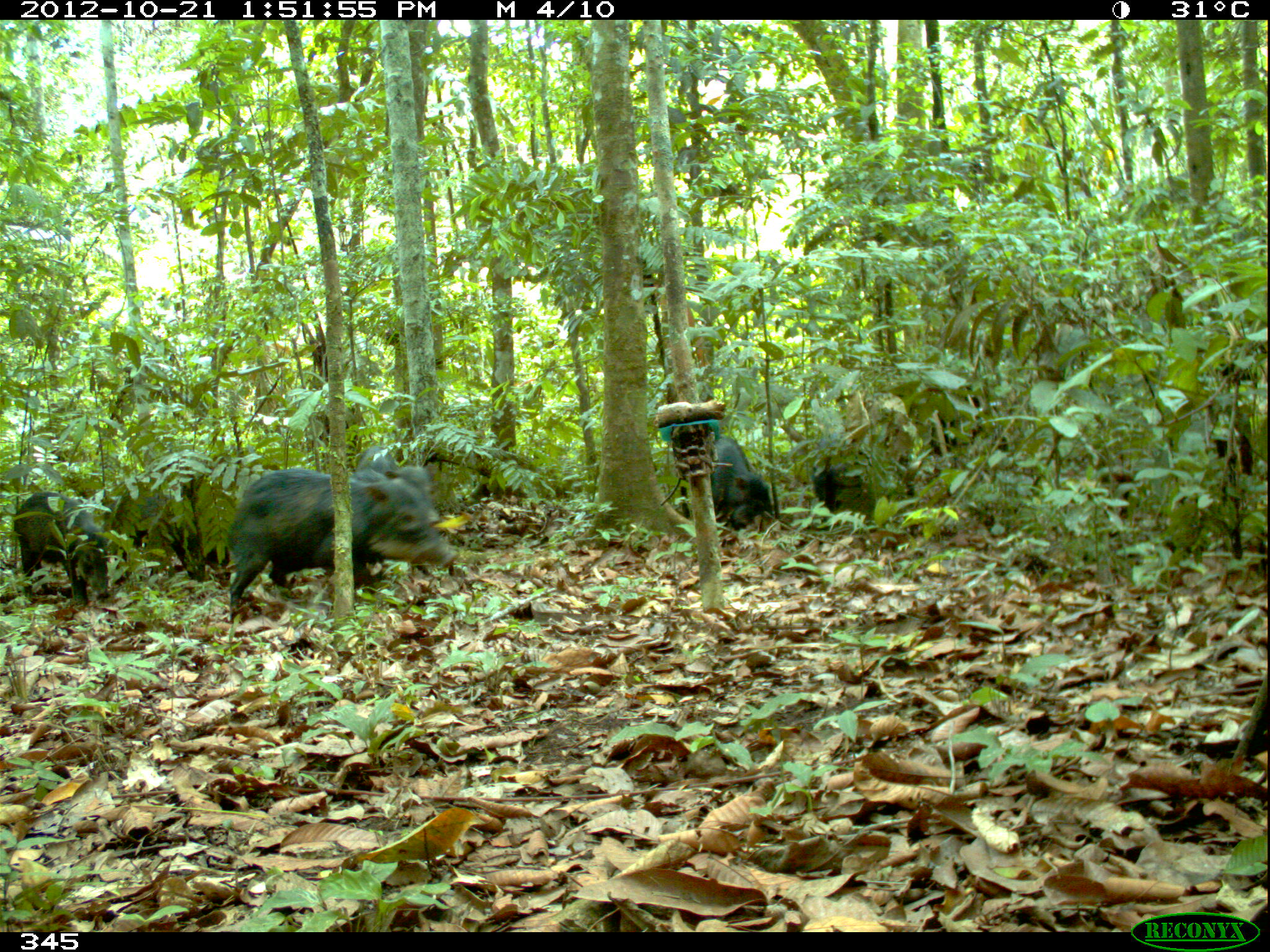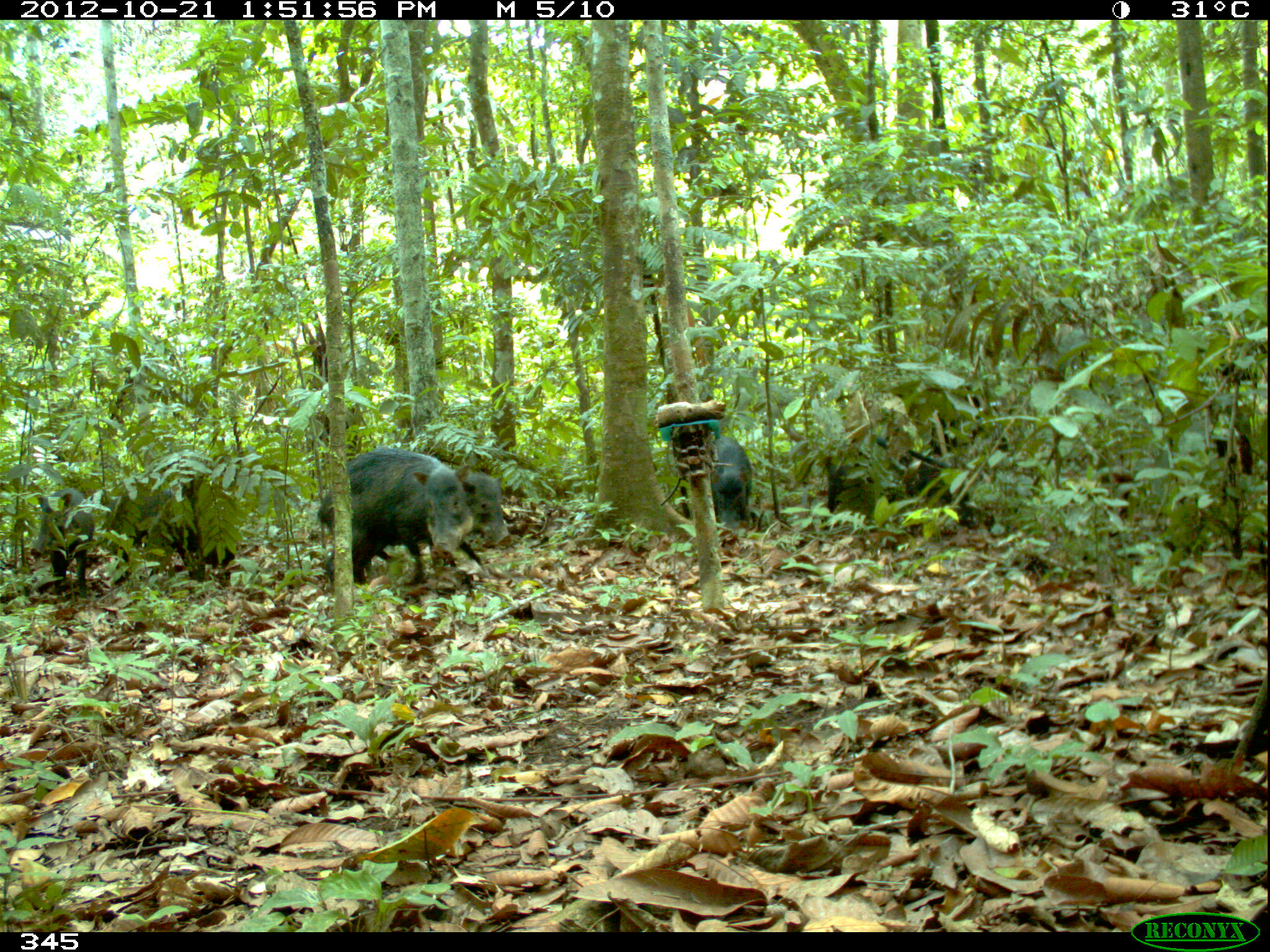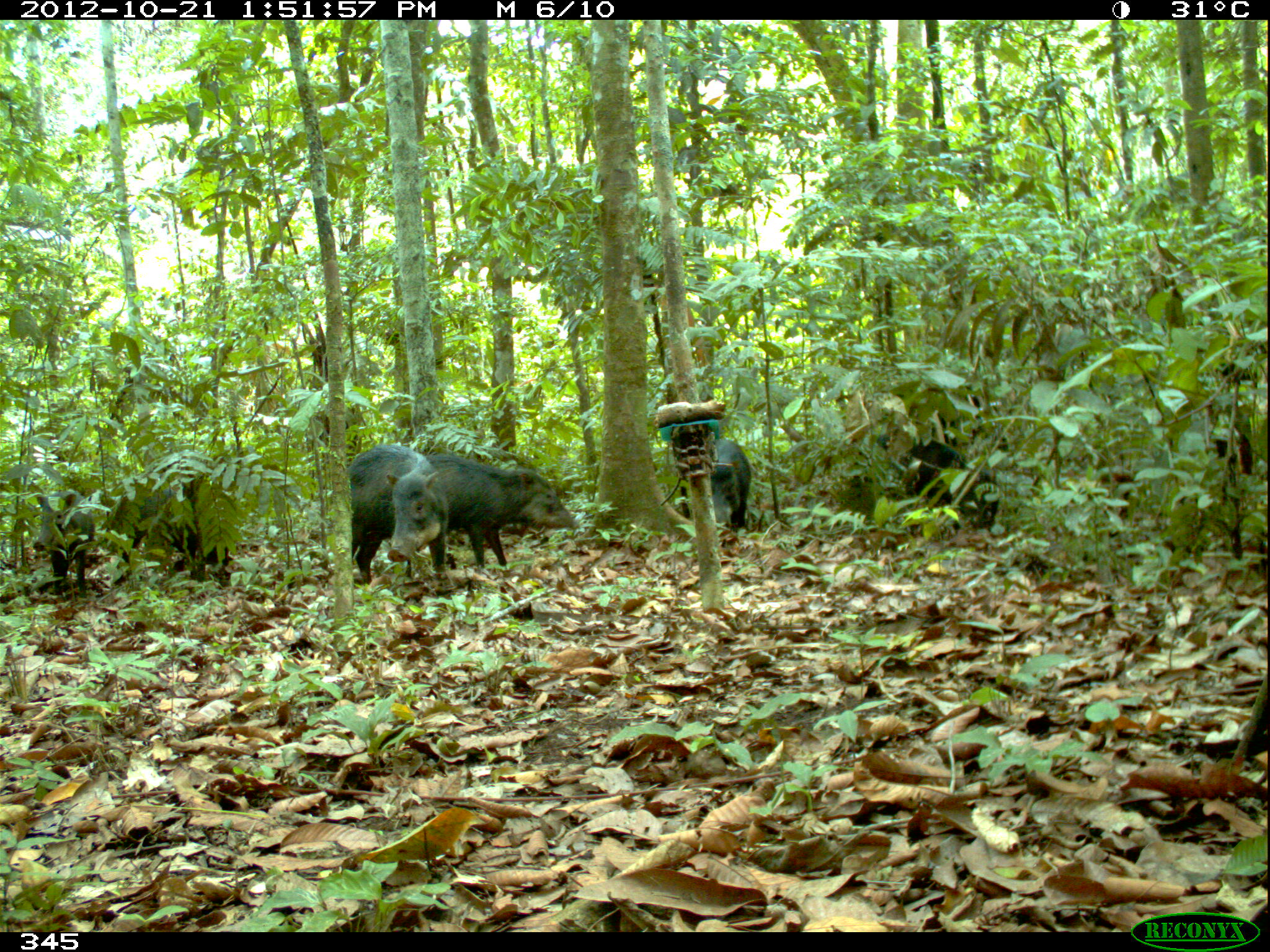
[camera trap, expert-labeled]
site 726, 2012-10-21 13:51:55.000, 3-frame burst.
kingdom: Animalia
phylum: Chordata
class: Mammalia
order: Artiodactyla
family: Tayassuidae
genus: Tayassu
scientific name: Tayassu pecari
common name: white-lipped peccary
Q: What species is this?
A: Tayassu pecari (white-lipped peccary).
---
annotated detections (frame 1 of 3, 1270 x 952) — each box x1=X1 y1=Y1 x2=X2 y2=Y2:
tayassu pecari: x1=224 y1=467 x2=458 y2=625; x1=115 y1=461 x2=232 y2=581; x1=355 y1=444 x2=439 y2=582; x1=14 y1=489 x2=110 y2=606; x1=707 y1=432 x2=775 y2=535; x1=786 y1=429 x2=860 y2=521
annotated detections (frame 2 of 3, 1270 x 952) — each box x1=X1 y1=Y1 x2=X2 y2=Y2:
tayassu pecari: x1=315 y1=448 x2=472 y2=585; x1=110 y1=467 x2=238 y2=590; x1=821 y1=447 x2=980 y2=530; x1=29 y1=487 x2=96 y2=606; x1=677 y1=434 x2=753 y2=529; x1=446 y1=470 x2=508 y2=550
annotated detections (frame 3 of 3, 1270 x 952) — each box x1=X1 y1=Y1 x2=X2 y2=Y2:
tayassu pecari: x1=424 y1=453 x2=580 y2=568; x1=841 y1=431 x2=998 y2=532; x1=349 y1=442 x2=447 y2=586; x1=108 y1=485 x2=235 y2=592; x1=679 y1=436 x2=753 y2=538; x1=30 y1=487 x2=96 y2=599